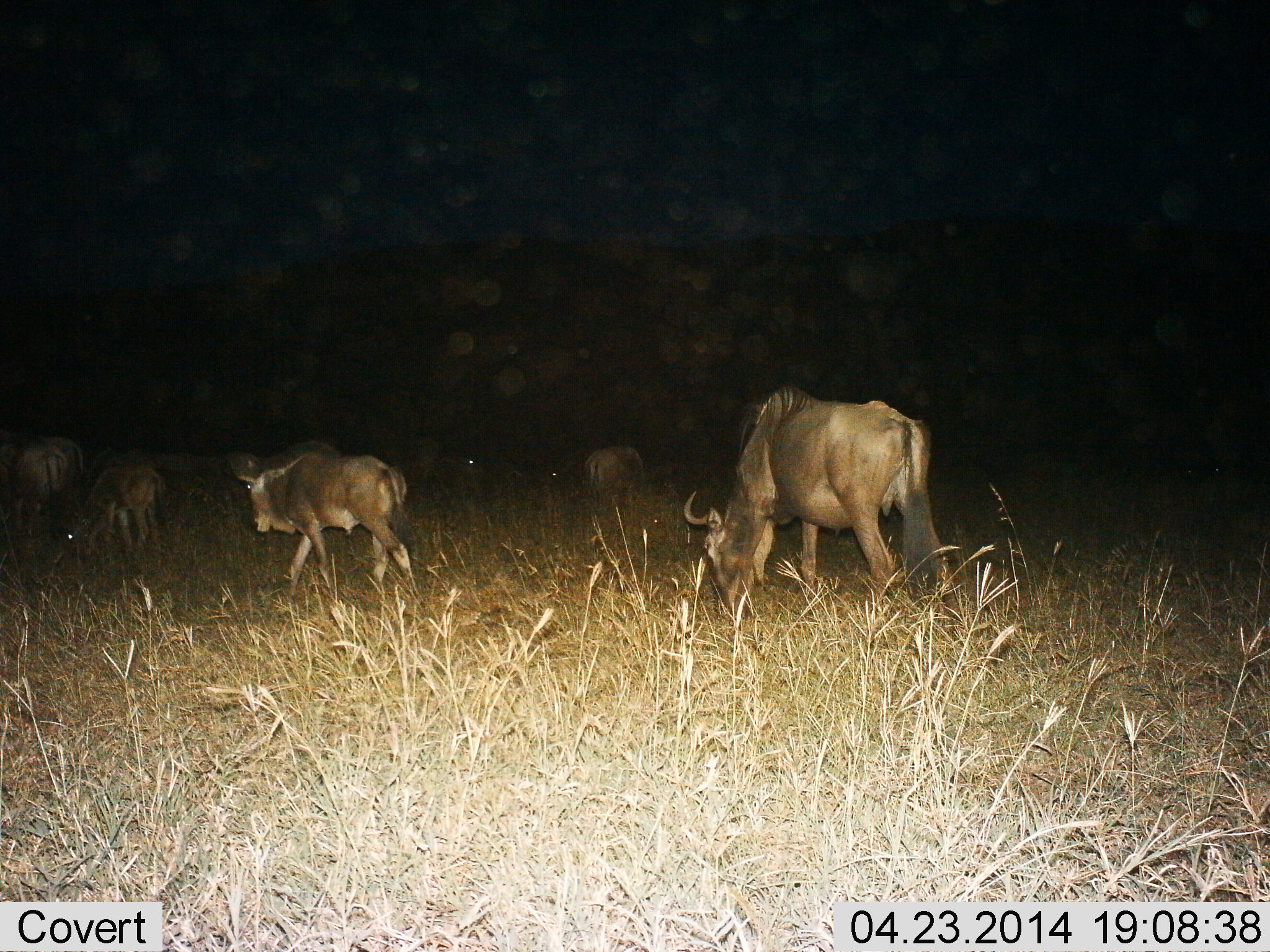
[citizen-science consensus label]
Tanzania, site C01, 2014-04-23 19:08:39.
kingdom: Animalia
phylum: Chordata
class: Mammalia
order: Artiodactyla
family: Bovidae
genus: Connochaetes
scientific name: Connochaetes taurinus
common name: blue wildebeest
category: wildebeest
Wildebeest (blue wildebeest) (Connochaetes taurinus), count 6. Behavior (volunteer vote fractions): standing 24%, resting 2%, moving 67%, interacting 2%. Young present (vote fraction): 18%. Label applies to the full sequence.